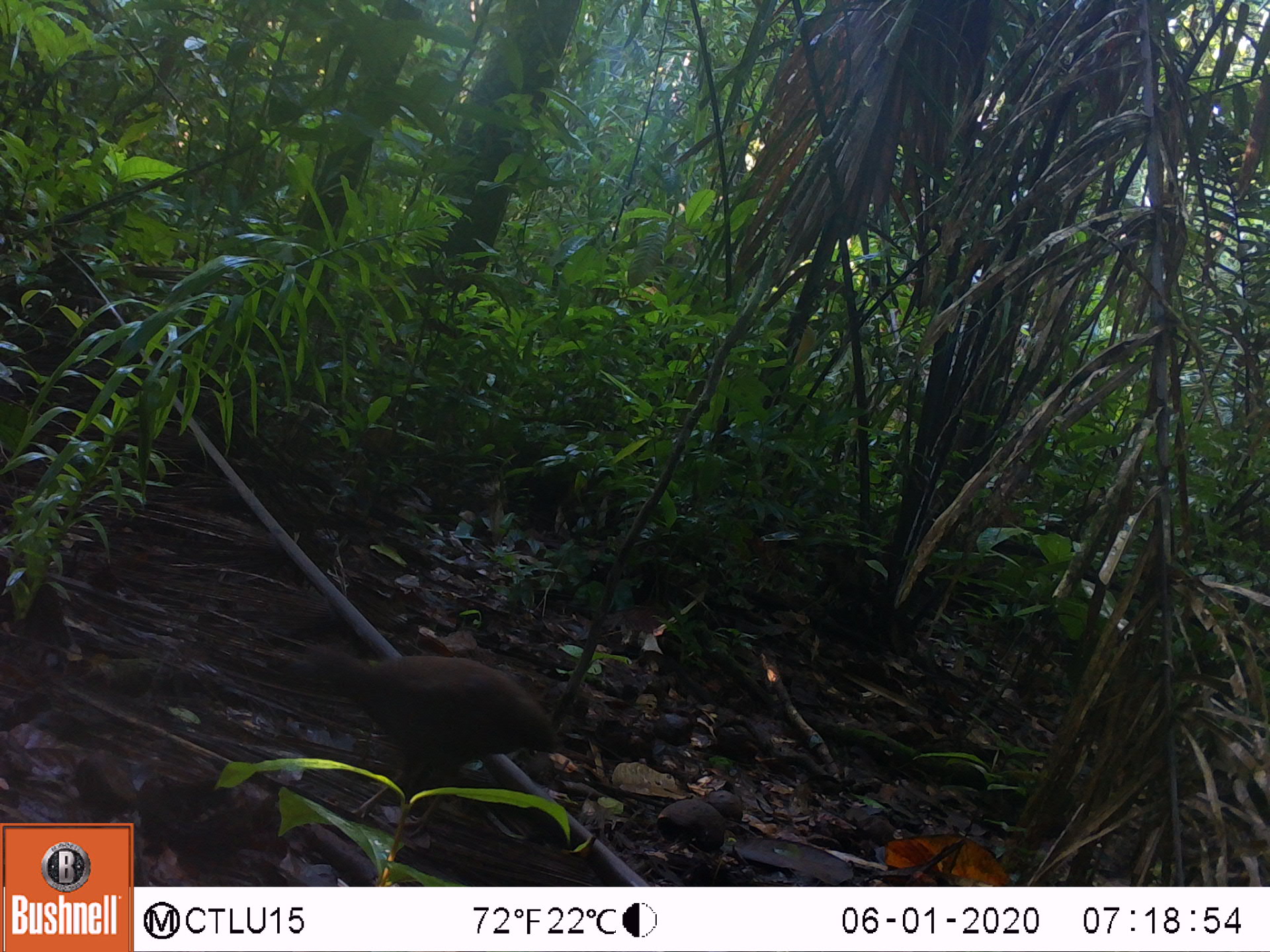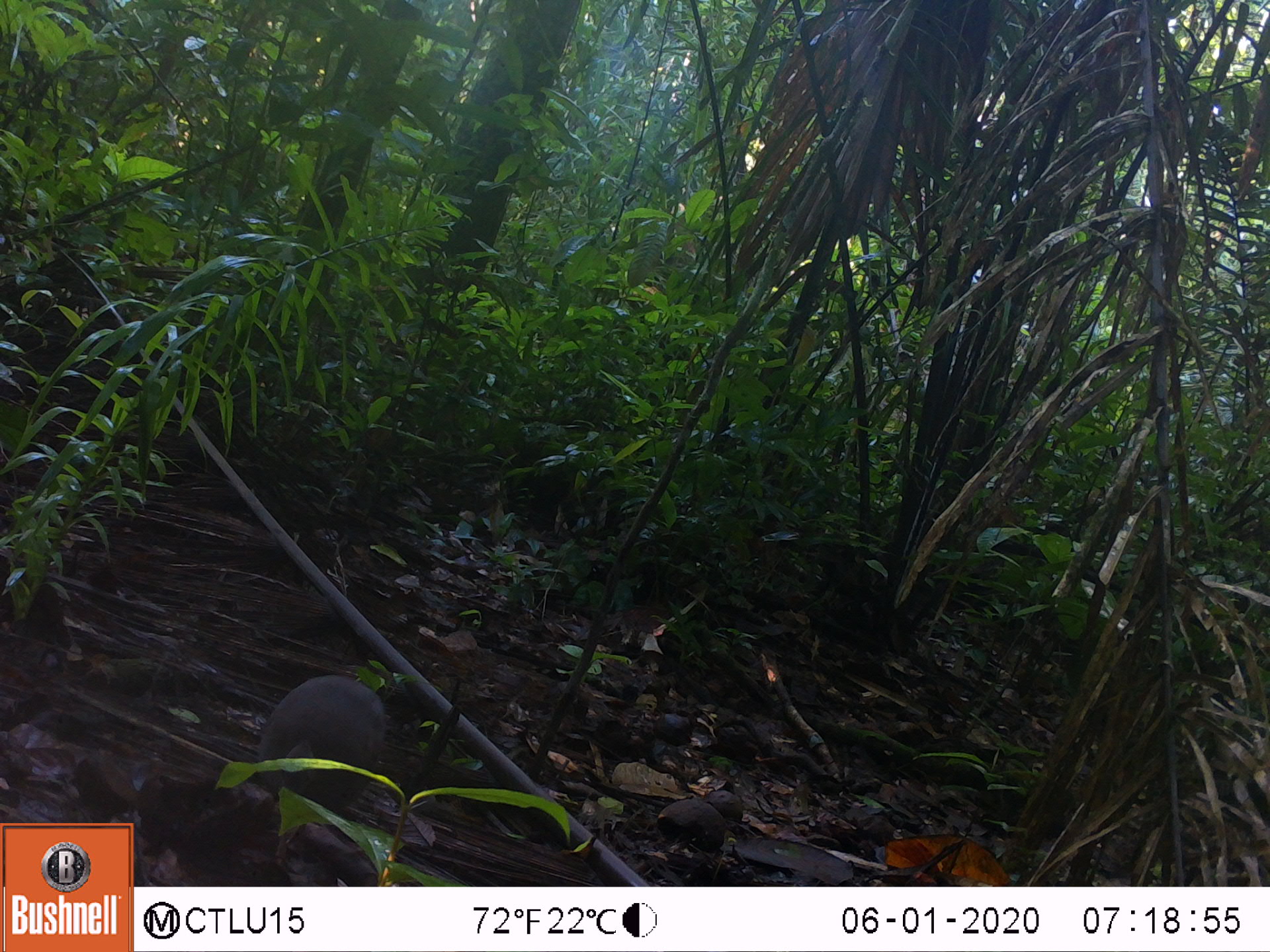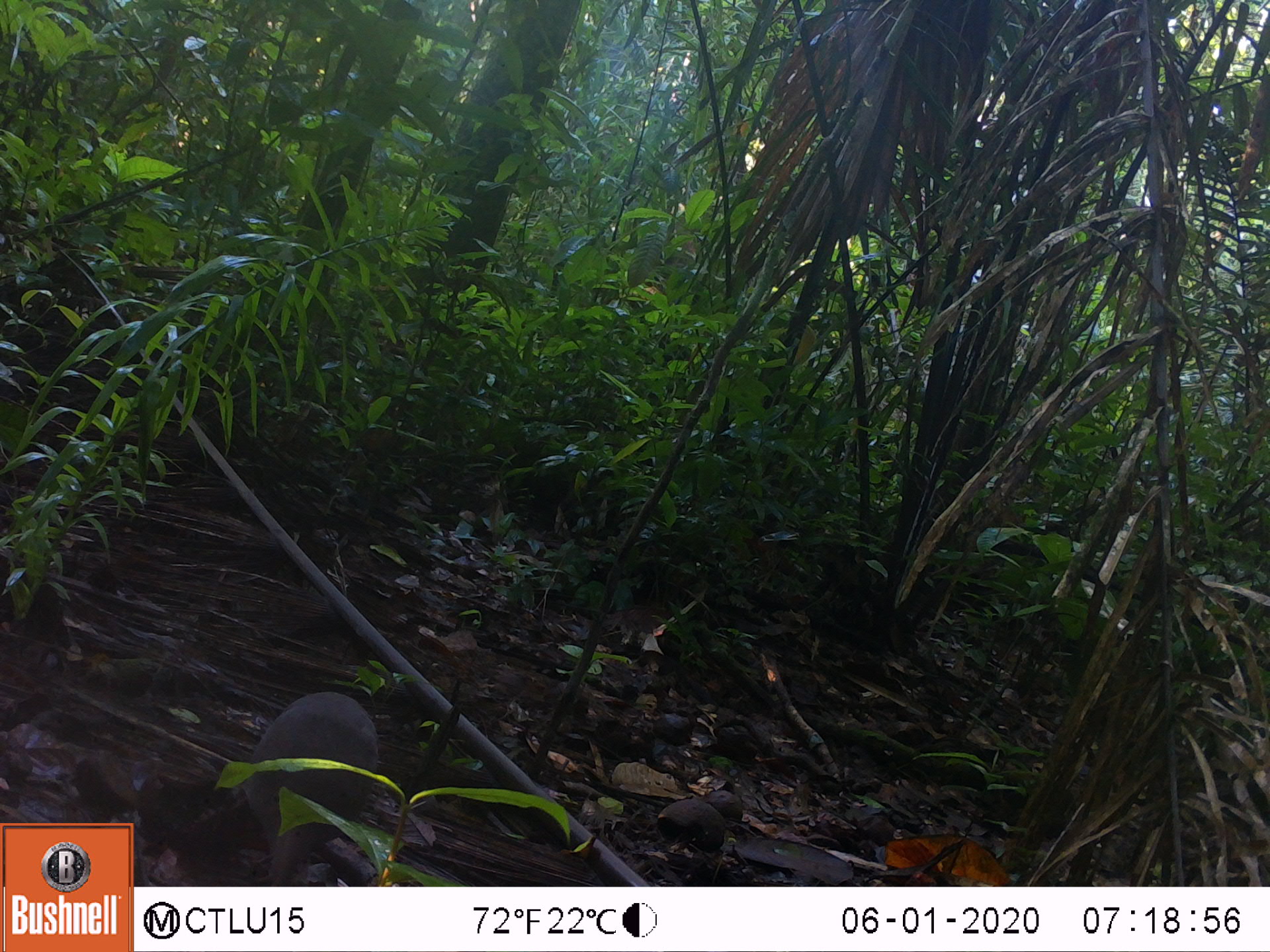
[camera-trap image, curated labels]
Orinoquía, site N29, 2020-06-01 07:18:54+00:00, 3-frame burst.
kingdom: Animalia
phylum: Chordata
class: Aves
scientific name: Aves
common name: bird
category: unknown bird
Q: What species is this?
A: Unknown bird (bird) (Aves).